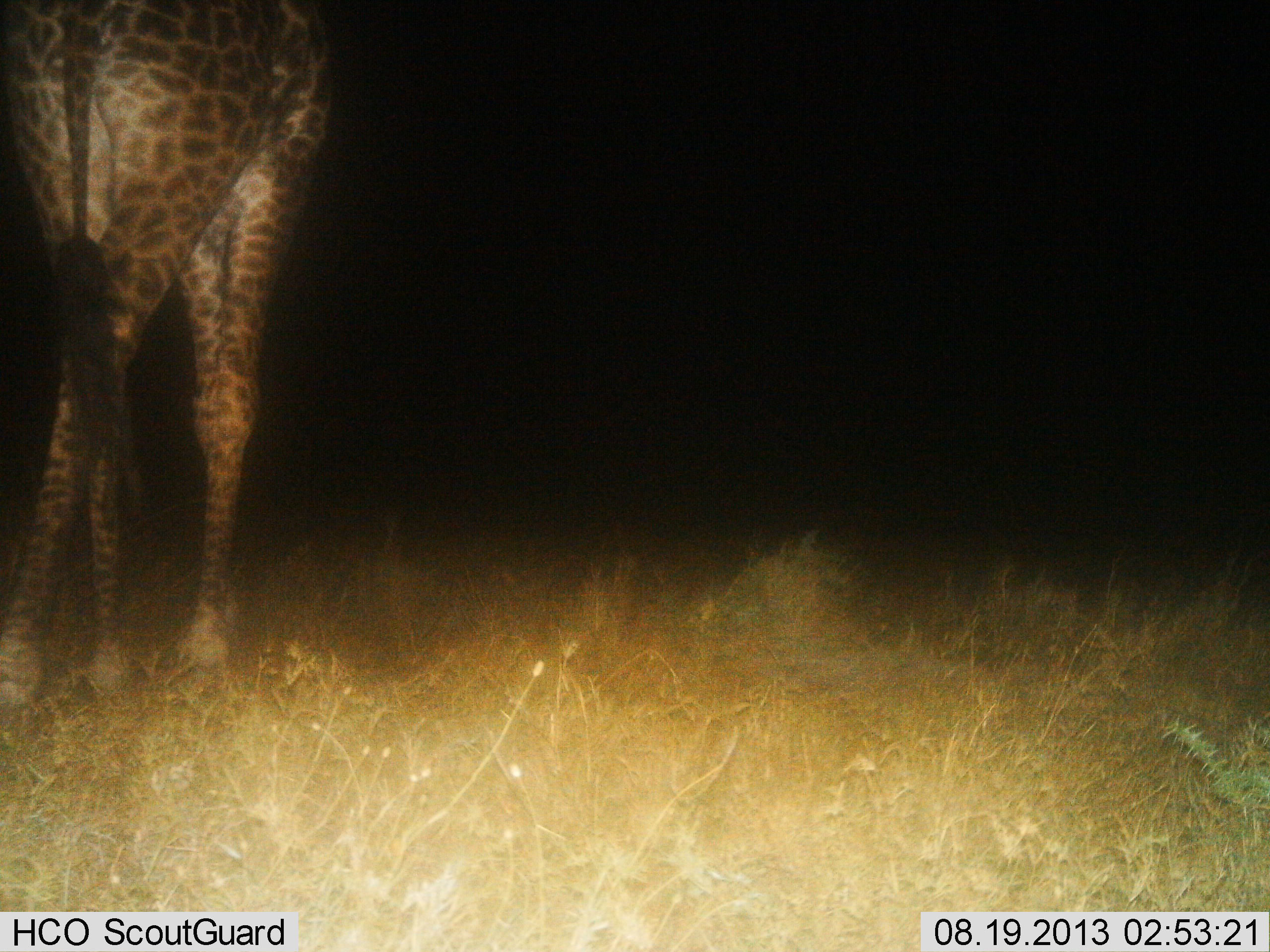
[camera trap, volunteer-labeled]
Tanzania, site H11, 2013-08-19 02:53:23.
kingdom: Animalia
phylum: Chordata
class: Mammalia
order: Artiodactyla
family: Giraffidae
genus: Giraffa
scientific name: Giraffa camelopardalis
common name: giraffe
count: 1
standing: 62%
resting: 0%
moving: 41%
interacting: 0%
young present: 0%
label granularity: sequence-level